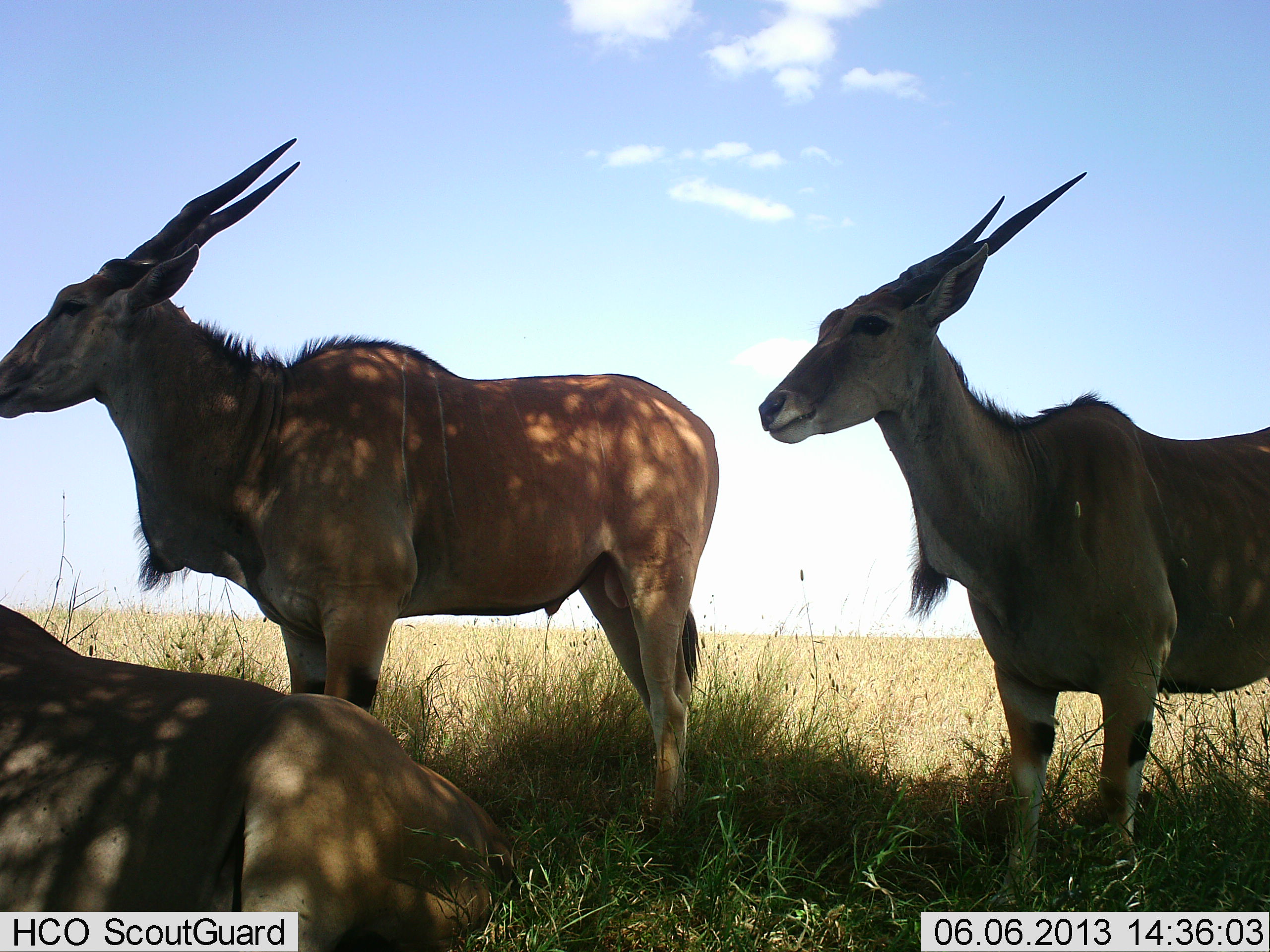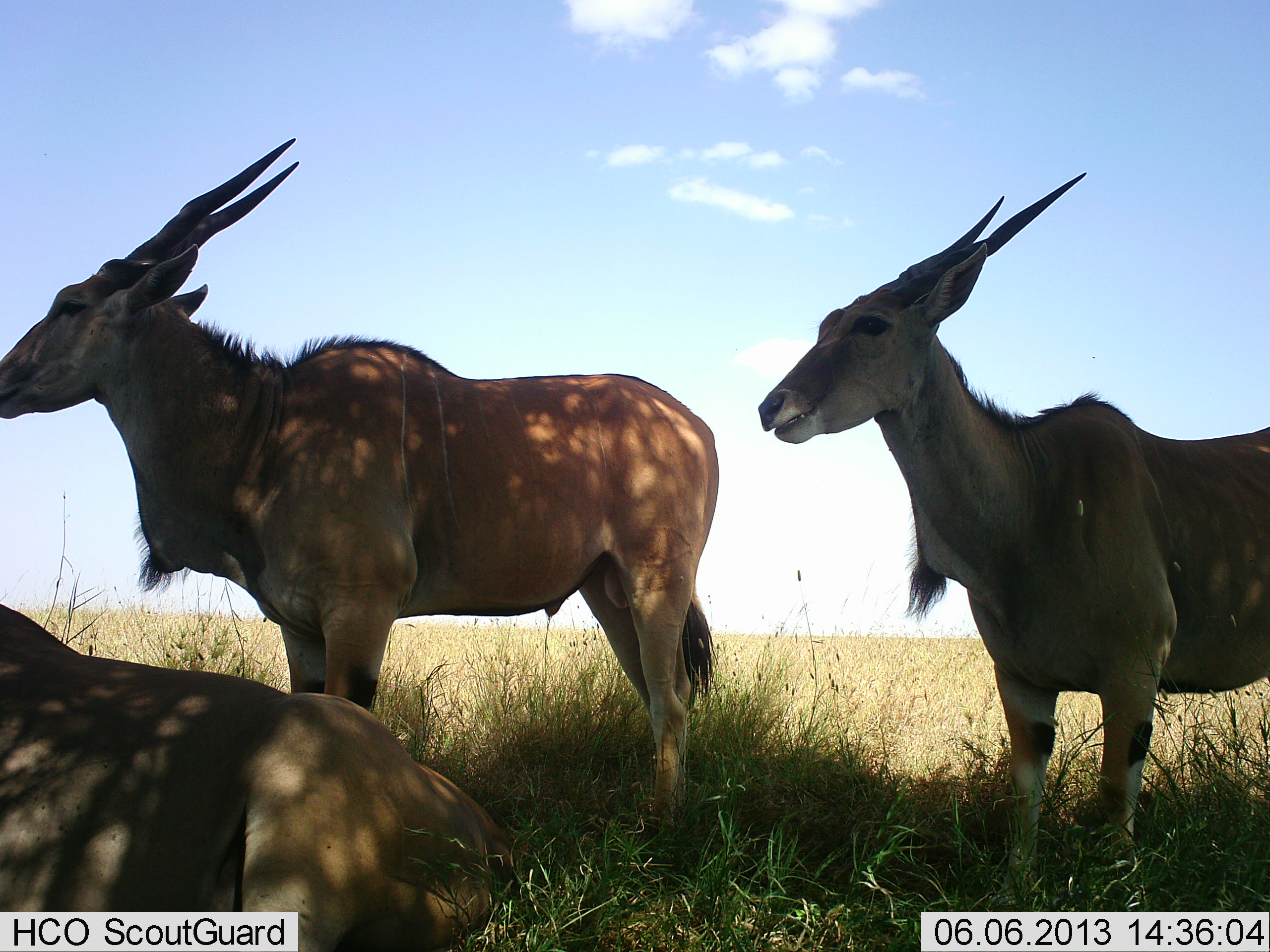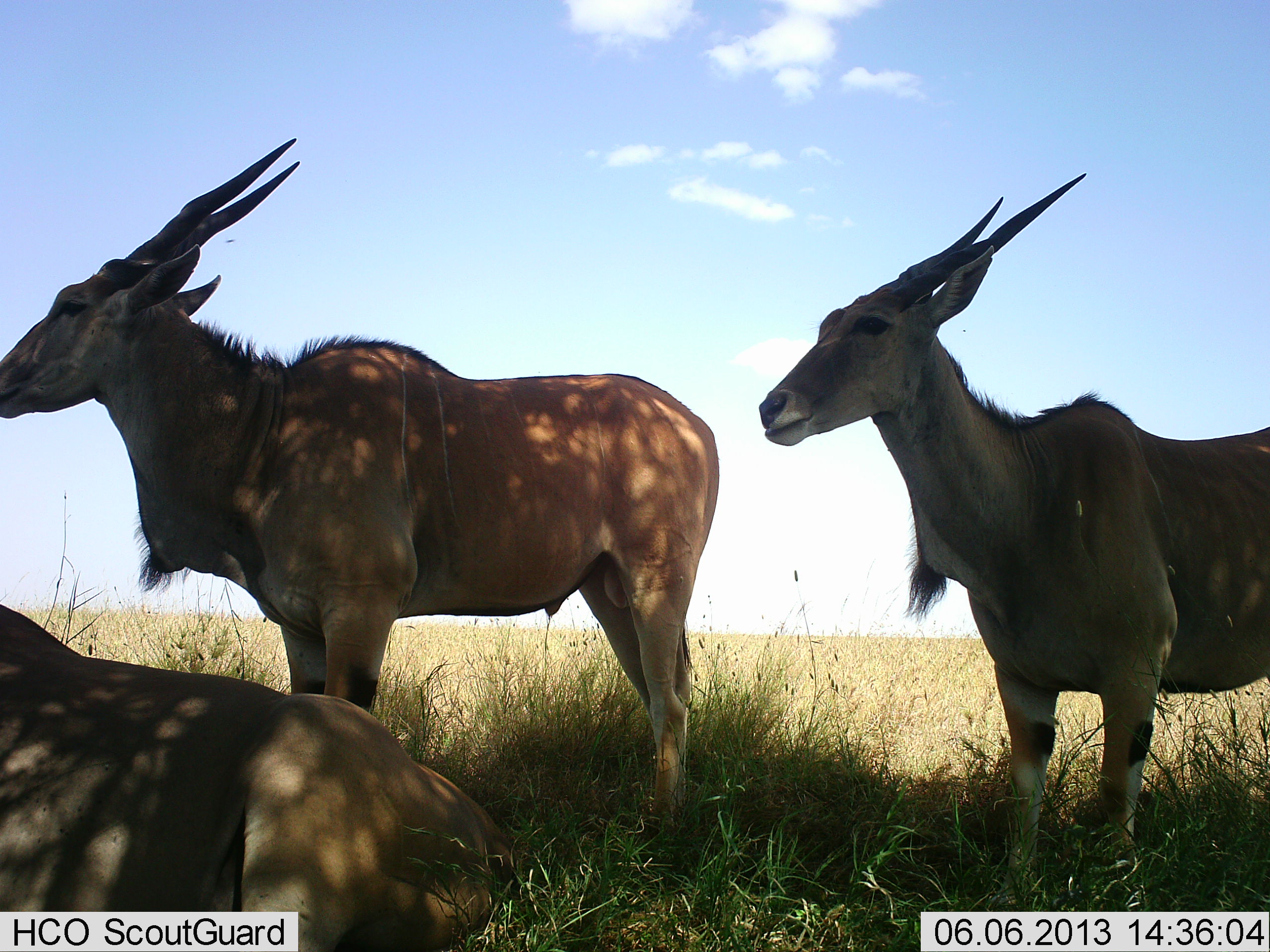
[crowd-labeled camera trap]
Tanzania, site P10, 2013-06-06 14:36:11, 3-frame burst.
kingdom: Animalia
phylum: Chordata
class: Mammalia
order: Artiodactyla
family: Bovidae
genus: Tragelaphus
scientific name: Tragelaphus oryx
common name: eland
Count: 3.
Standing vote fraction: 60%.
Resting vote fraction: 90%.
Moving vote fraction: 0%.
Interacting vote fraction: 10%.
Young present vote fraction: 0%.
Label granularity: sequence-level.